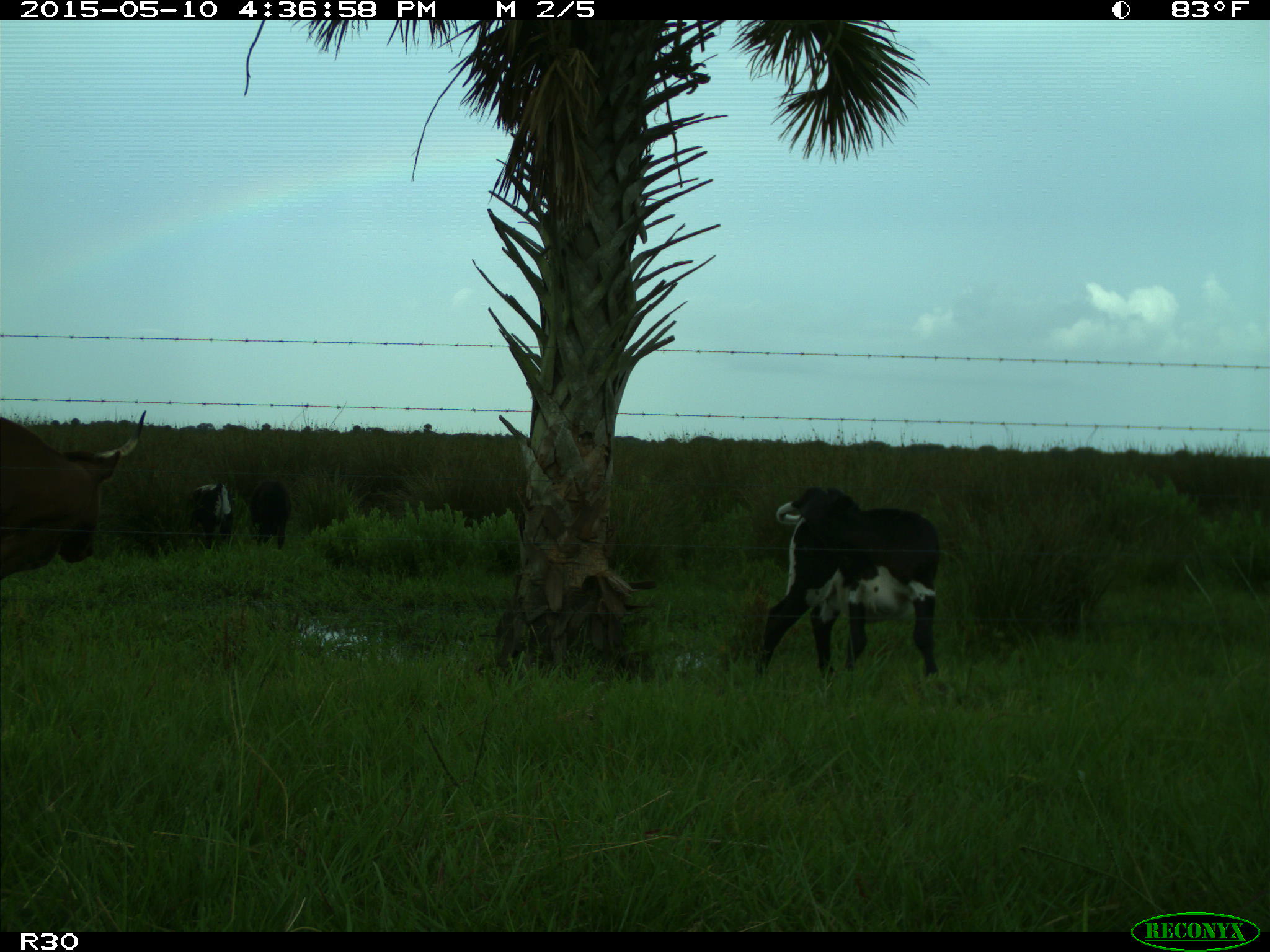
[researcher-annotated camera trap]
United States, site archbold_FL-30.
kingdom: Animalia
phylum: Chordata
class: Mammalia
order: Artiodactyla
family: Bovidae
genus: Bos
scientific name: Bos taurus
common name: domestic cow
Bos taurus (domestic cow).